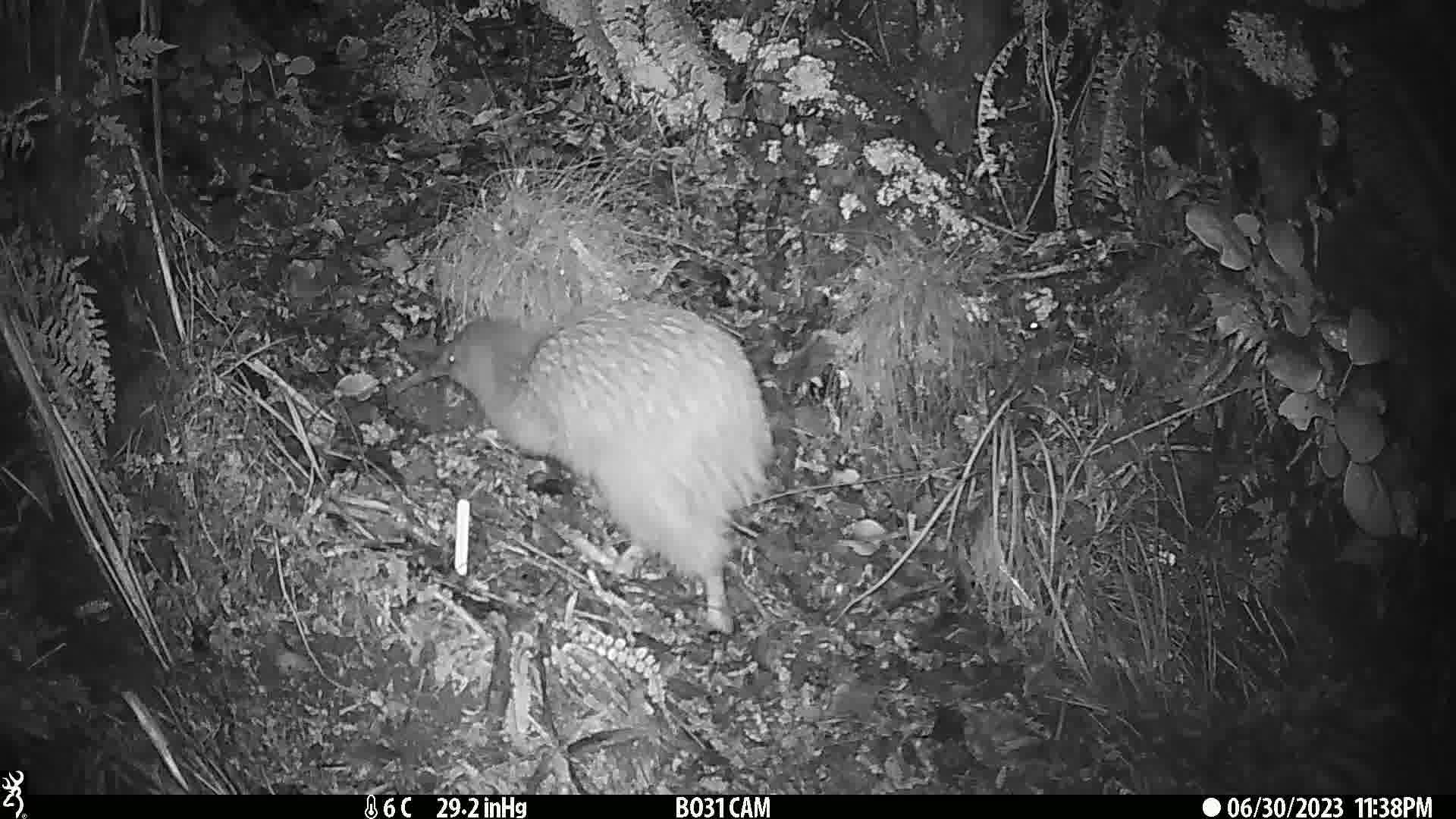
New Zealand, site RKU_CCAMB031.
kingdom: Animalia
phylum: Chordata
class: Aves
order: Apterygiformes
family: Apterygidae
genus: Apteryx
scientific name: Apteryx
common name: kiwi